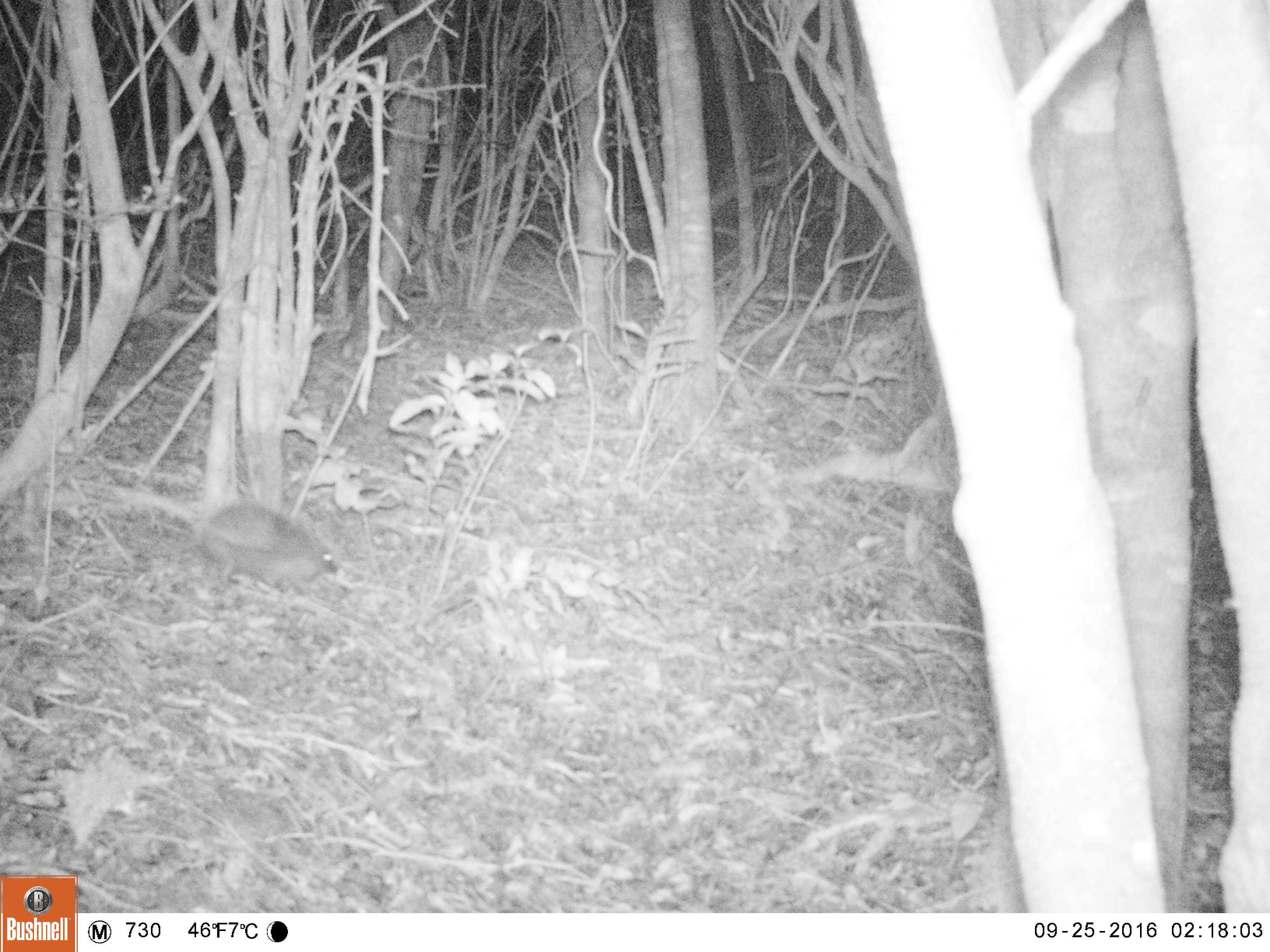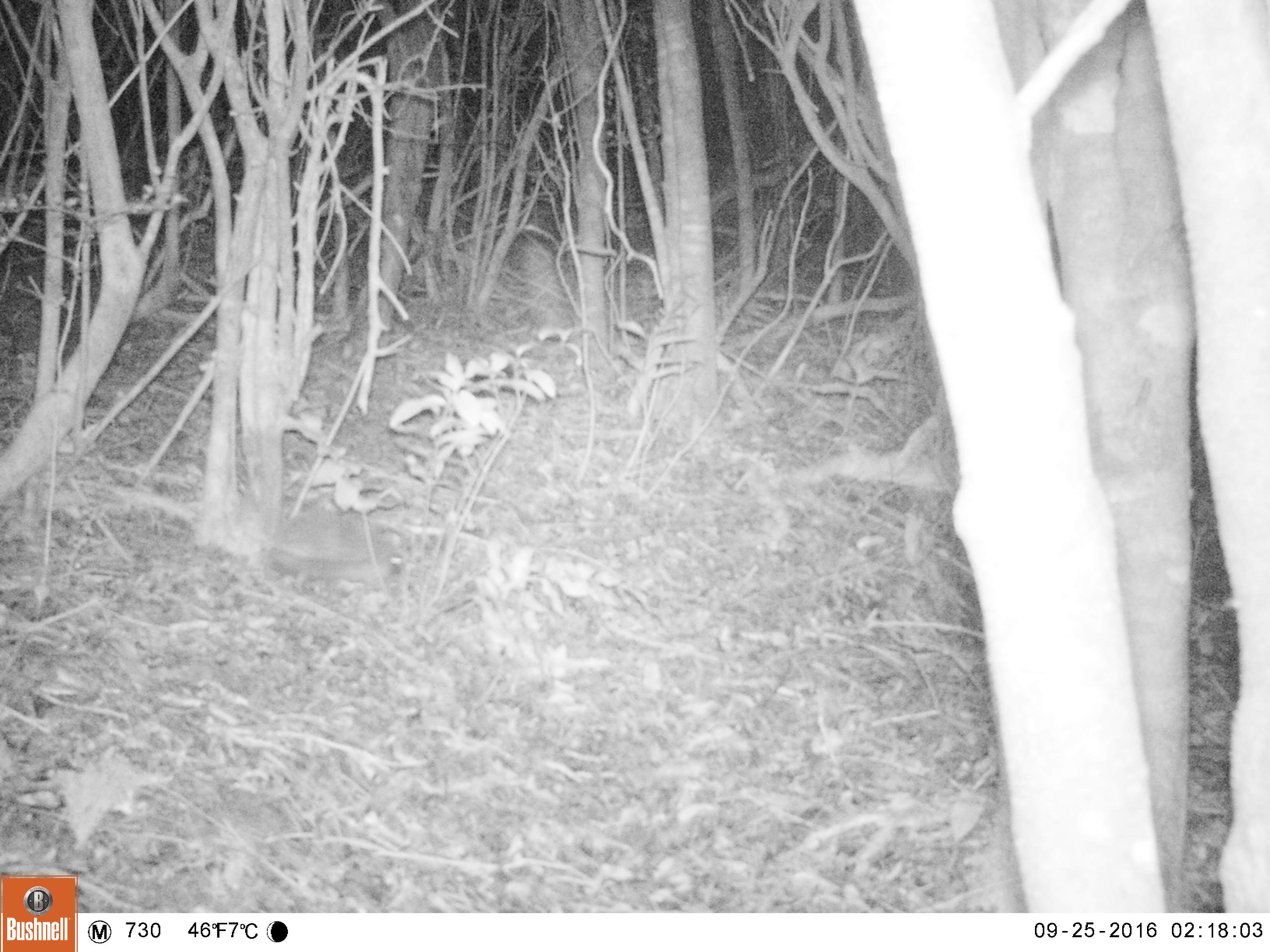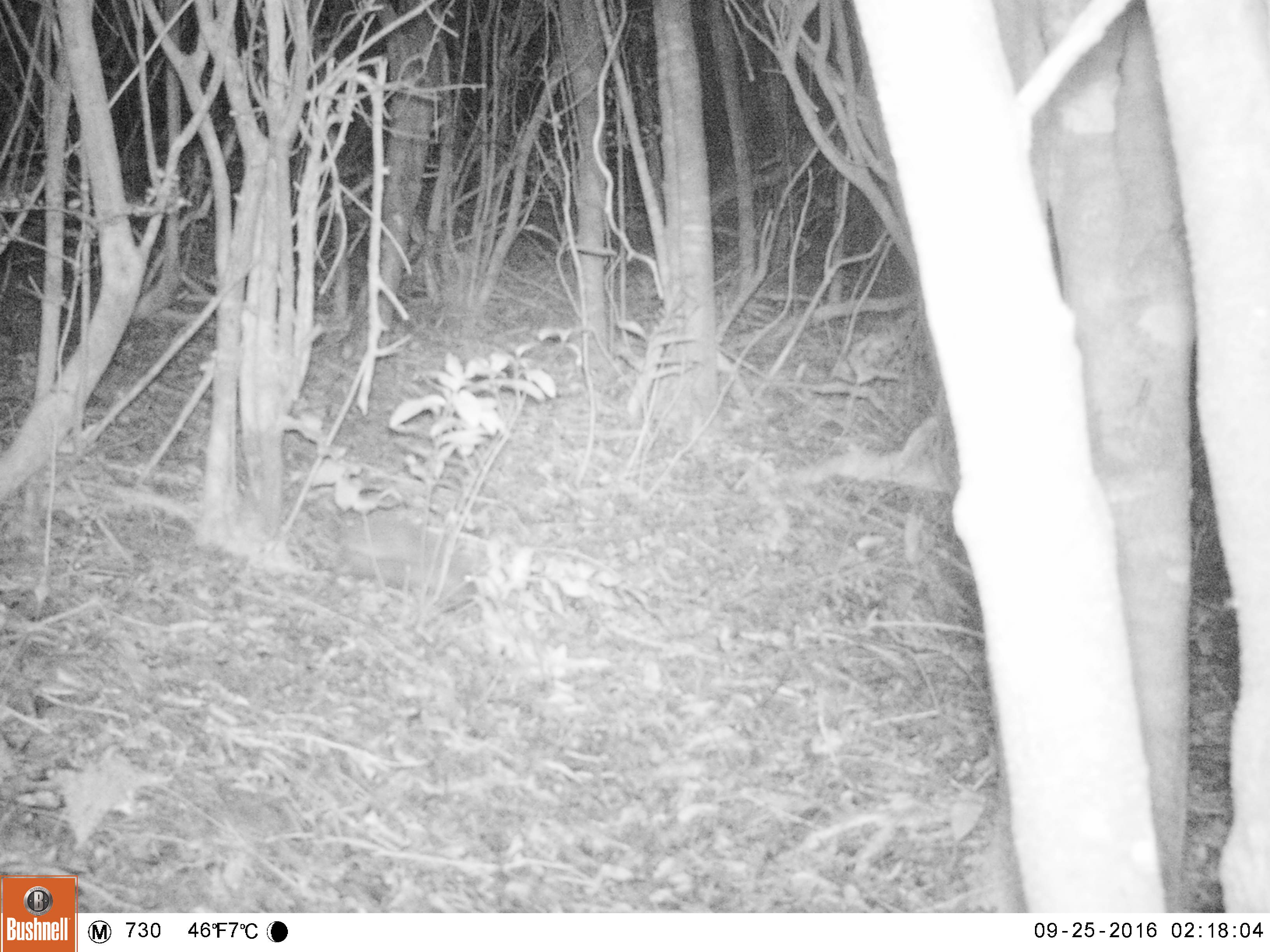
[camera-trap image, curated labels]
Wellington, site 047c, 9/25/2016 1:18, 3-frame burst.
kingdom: Animalia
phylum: Chordata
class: Mammalia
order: Eulipotyphla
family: Erinaceidae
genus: Erinaceus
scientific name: Erinaceus europaeus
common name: hedgehog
Hedgehog (Erinaceus europaeus).